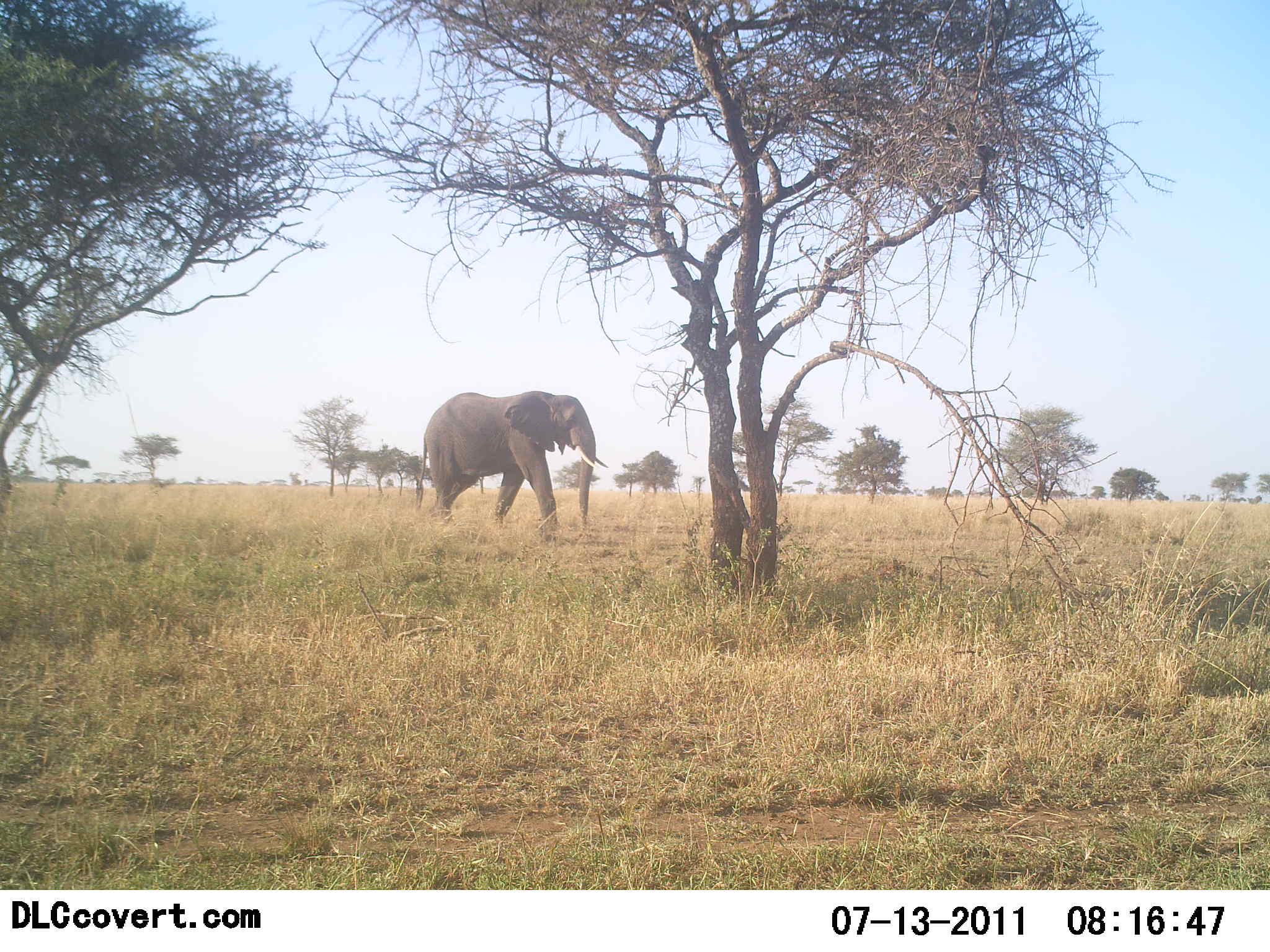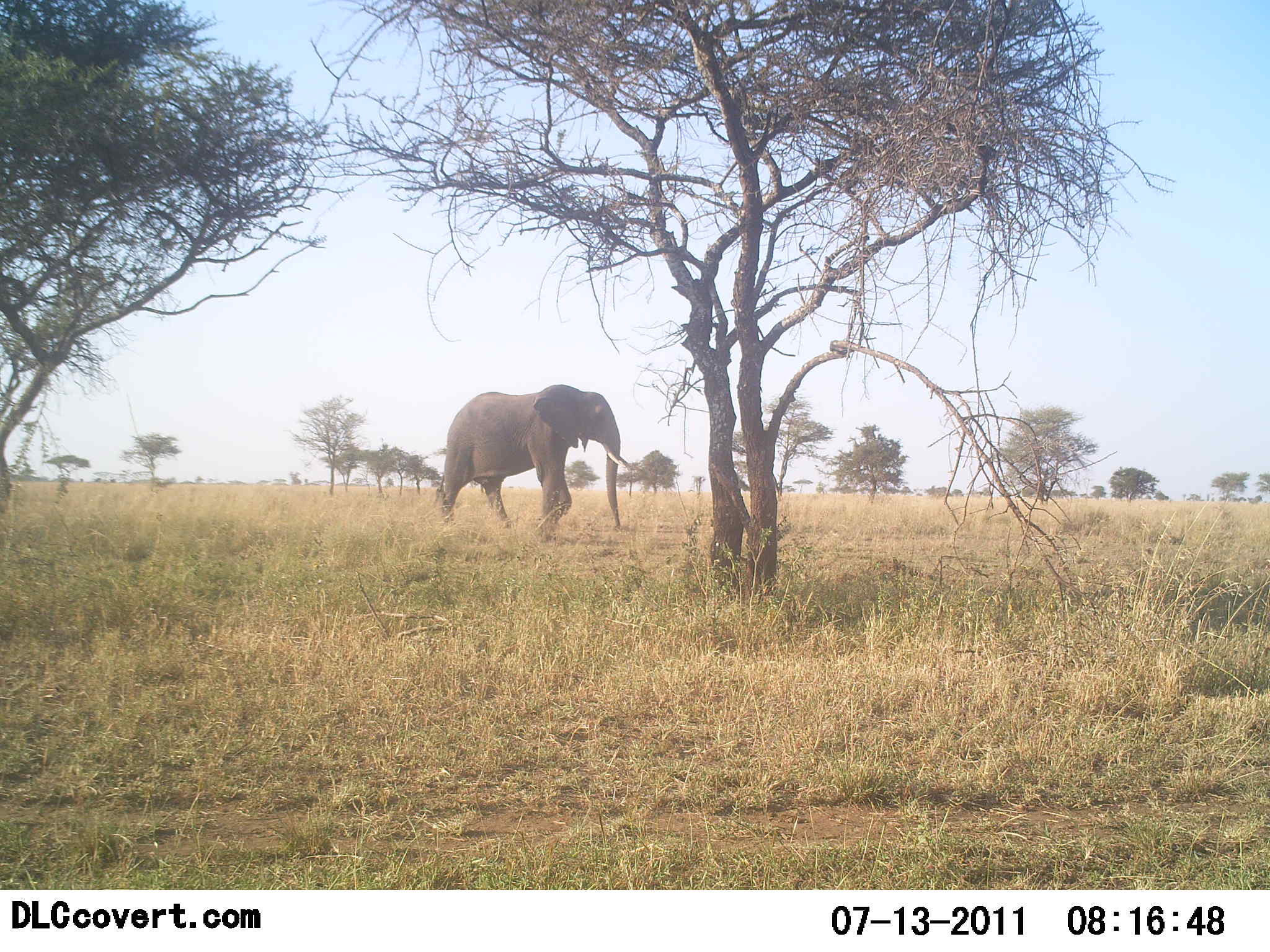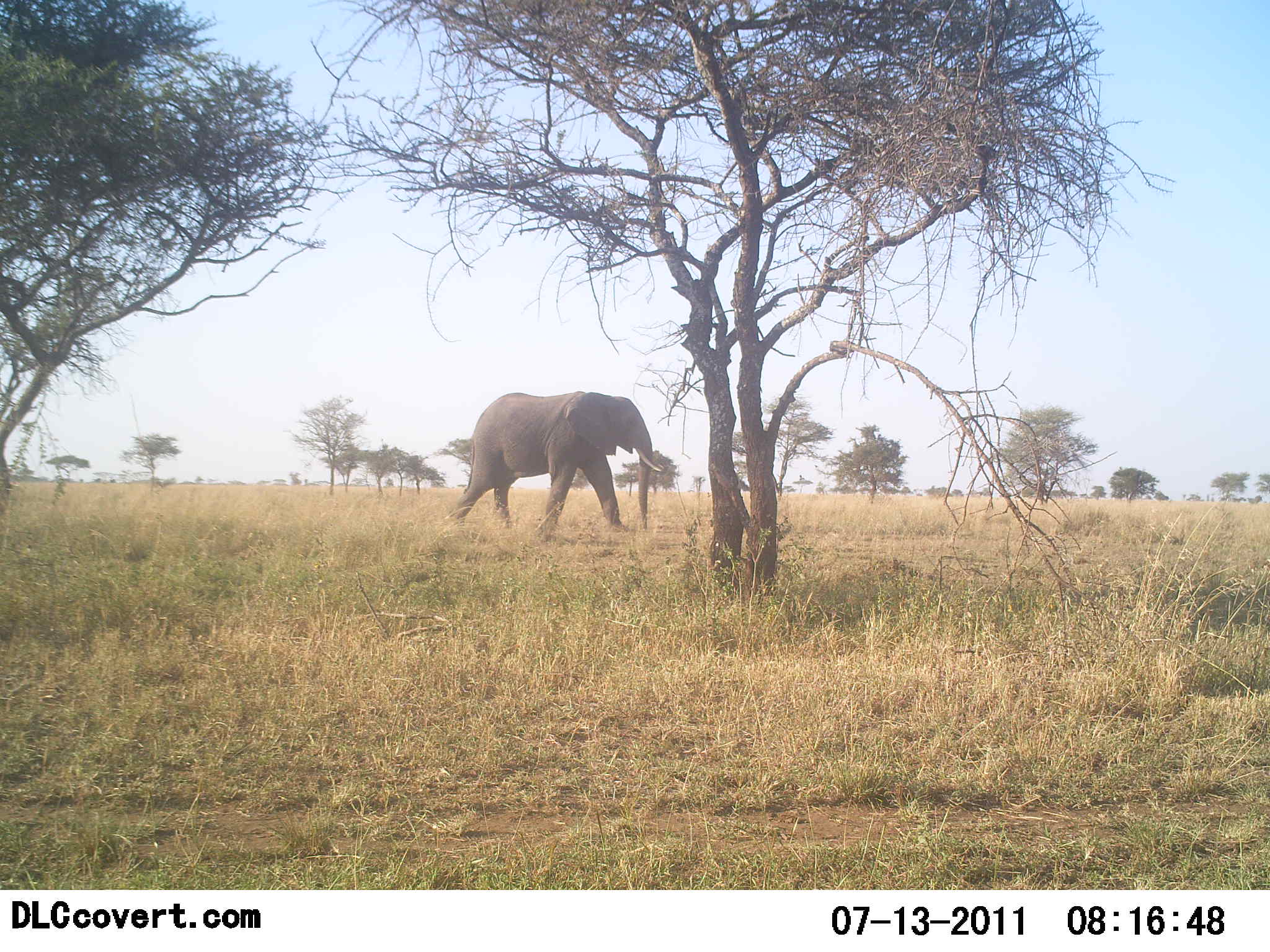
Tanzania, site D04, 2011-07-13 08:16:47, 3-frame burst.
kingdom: Animalia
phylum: Chordata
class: Mammalia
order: Proboscidea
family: Elephantidae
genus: Loxodonta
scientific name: Loxodonta africana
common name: african bush elephant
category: elephant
Elephant (african bush elephant) (Loxodonta africana), count 1. Behavior (volunteer vote fractions): standing 0%, resting 0%, moving 100%, interacting 0%. Young present (vote fraction): 0%. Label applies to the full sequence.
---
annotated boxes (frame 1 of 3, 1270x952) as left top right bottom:
animal: 415 389 608 545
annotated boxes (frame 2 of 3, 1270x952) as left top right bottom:
animal: 438 381 639 542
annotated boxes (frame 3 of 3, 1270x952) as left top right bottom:
animal: 444 388 663 540